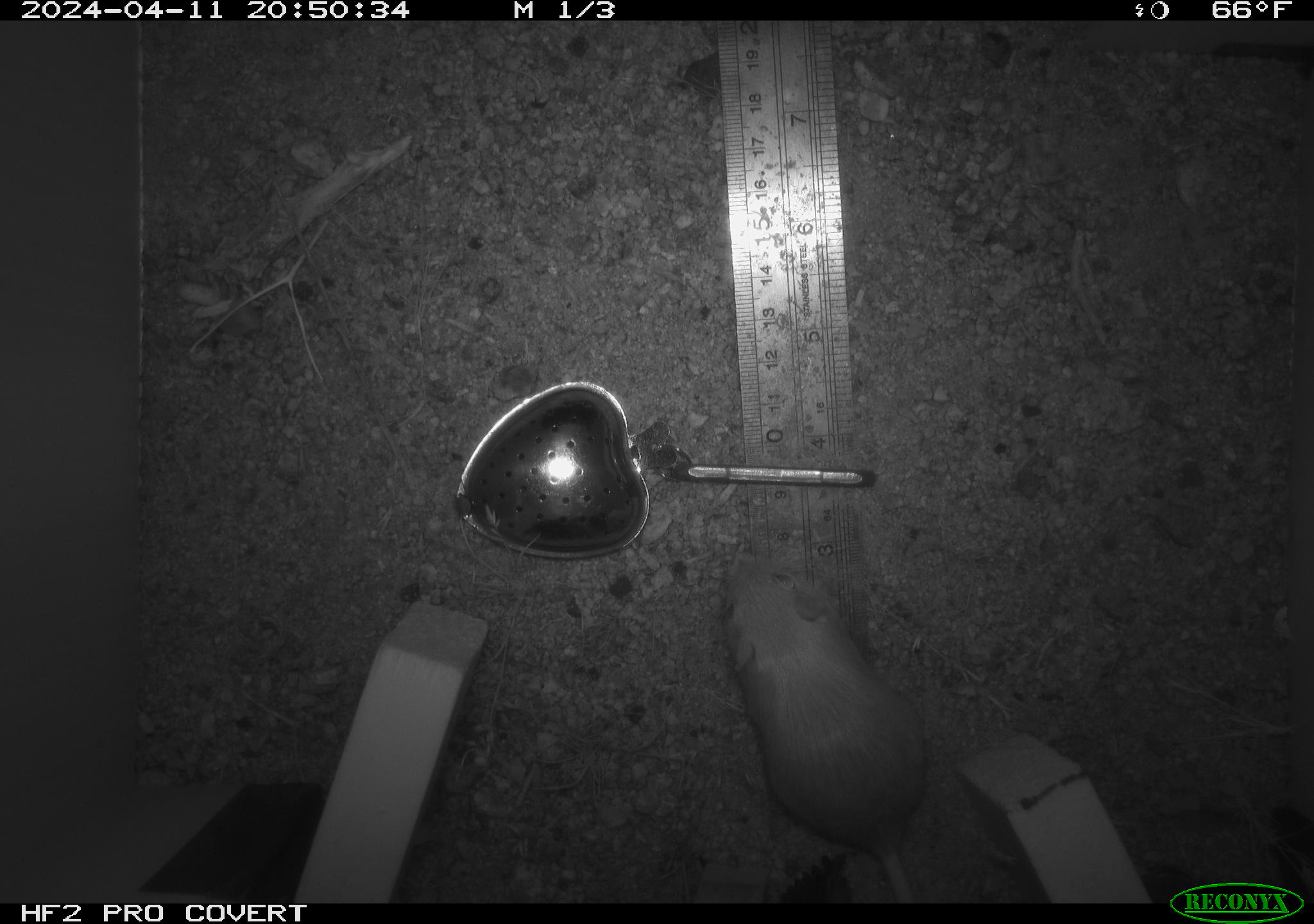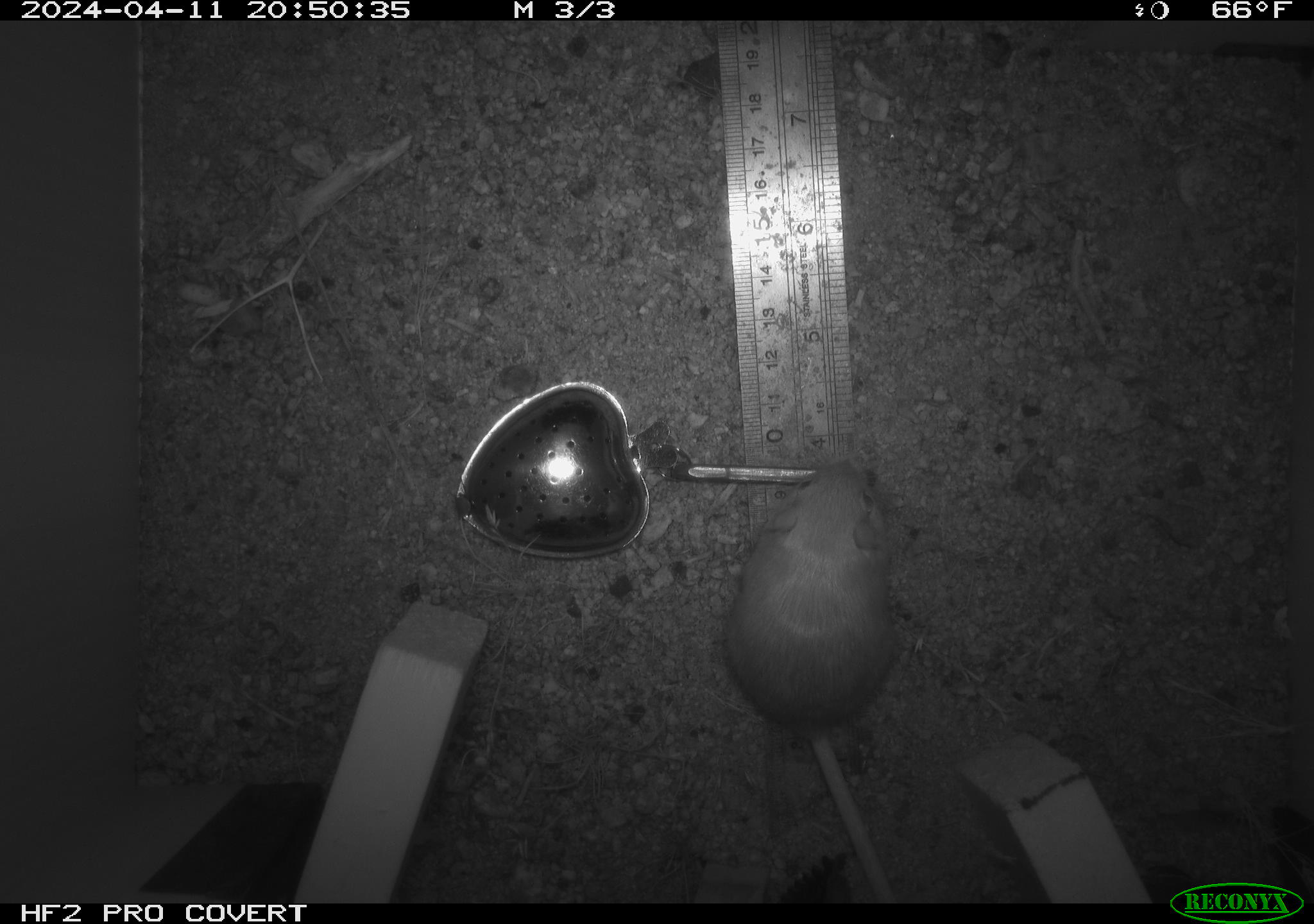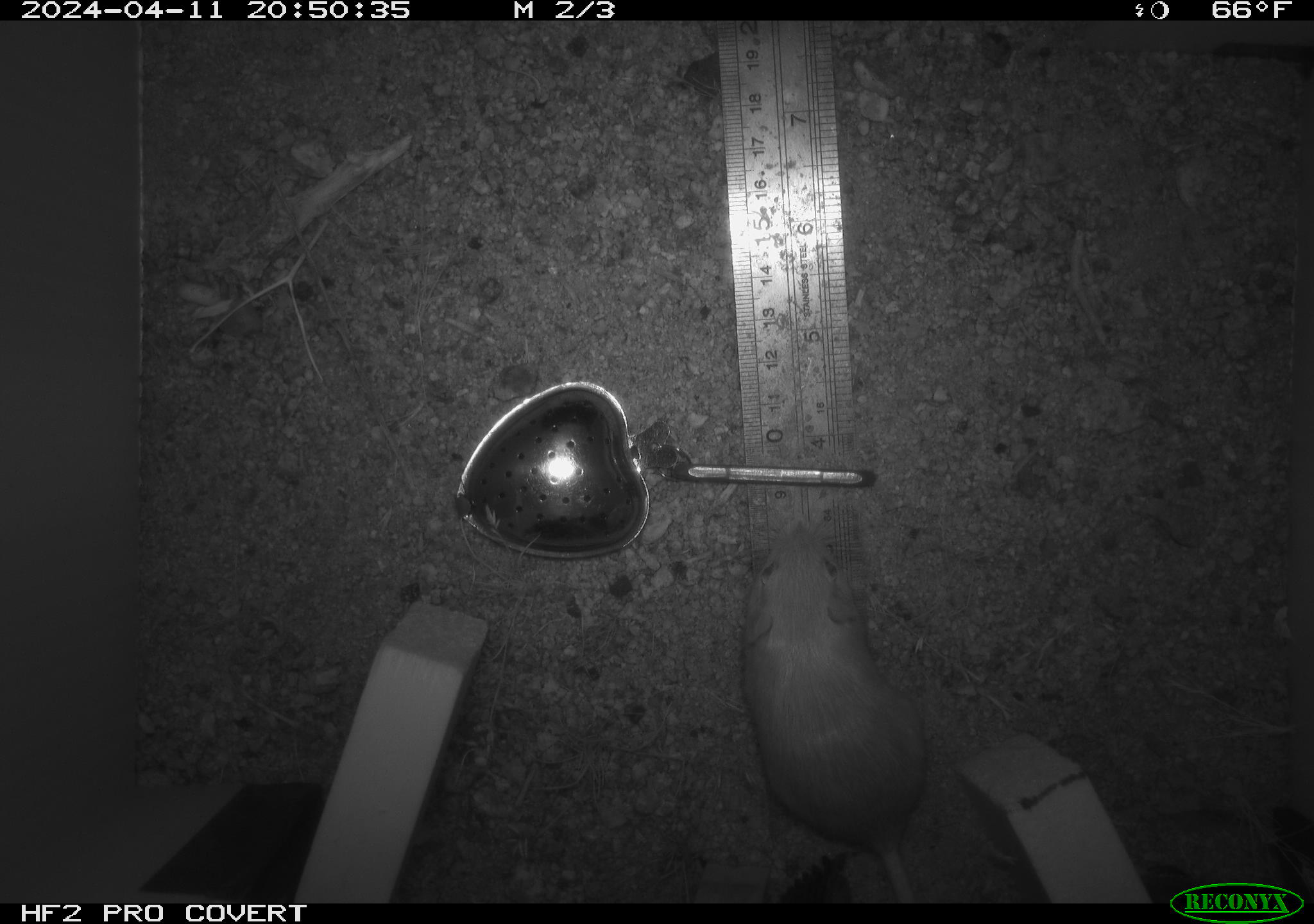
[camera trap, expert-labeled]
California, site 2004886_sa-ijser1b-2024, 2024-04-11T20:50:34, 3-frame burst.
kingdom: Animalia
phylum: Chordata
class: Mammalia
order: Rodentia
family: Heteromyidae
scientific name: Heteromyidae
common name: kangaroo rats and pocket mice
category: heteromyidae family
Heteromyidae family (kangaroo rats and pocket mice) (Heteromyidae).